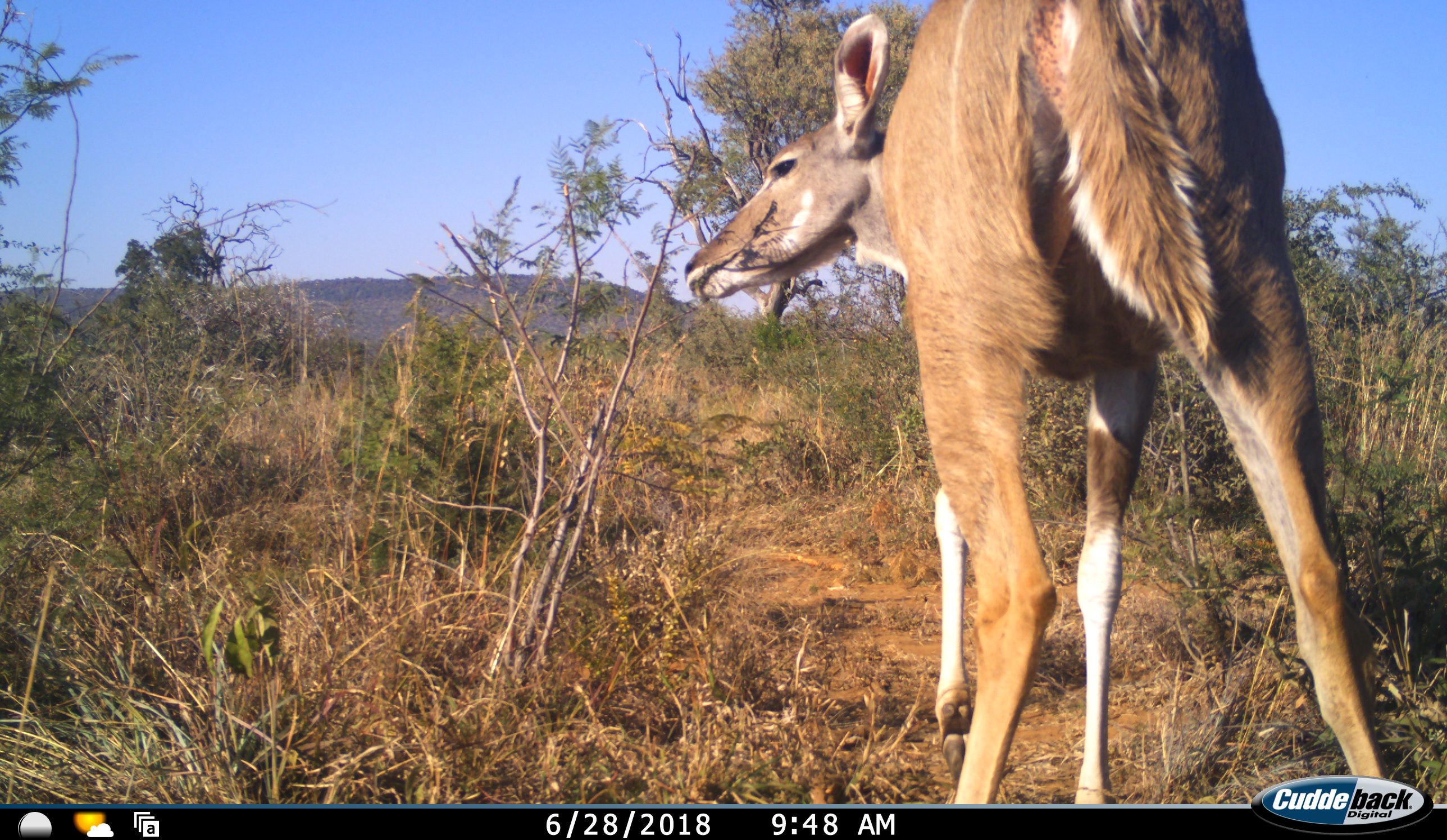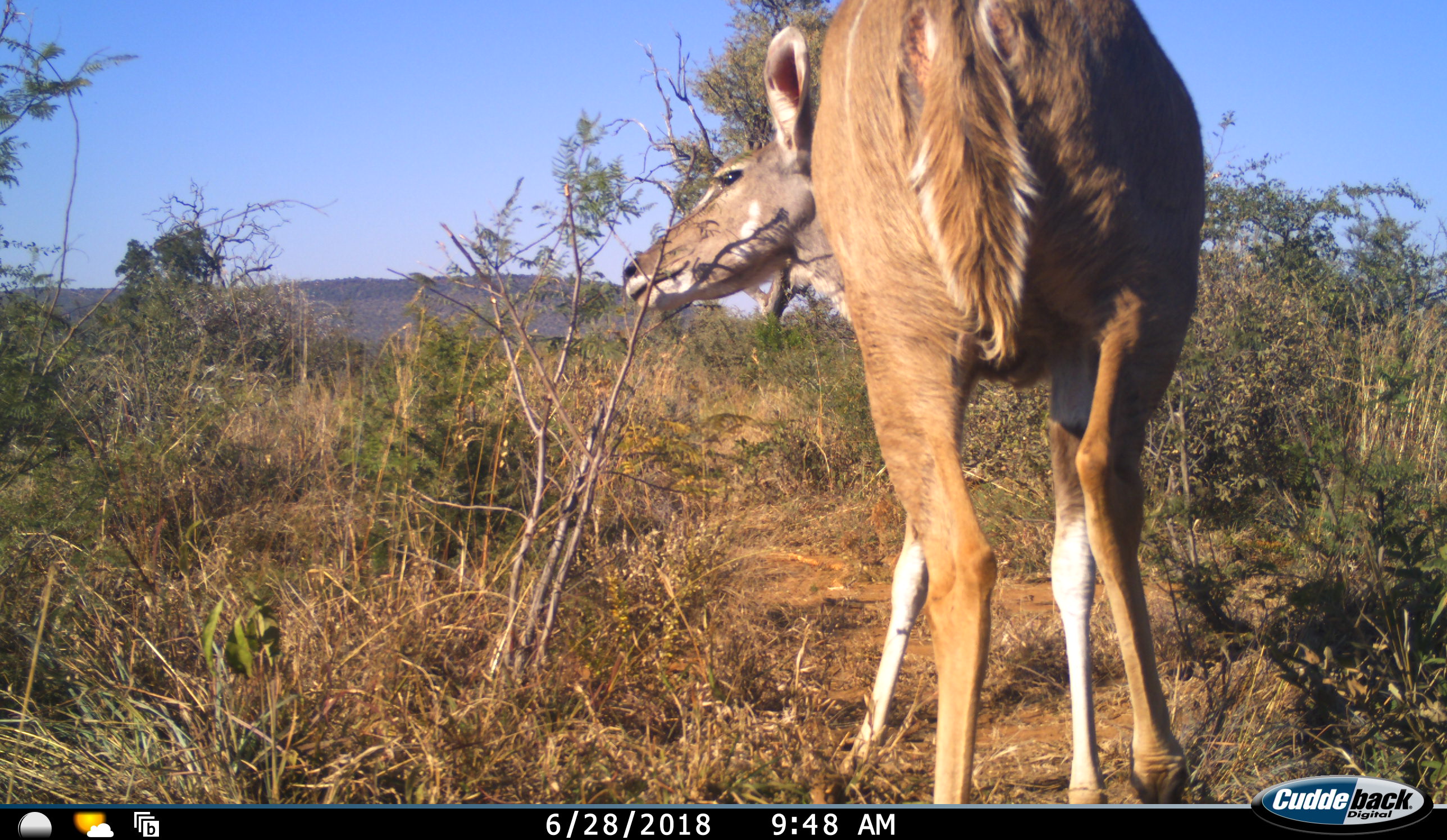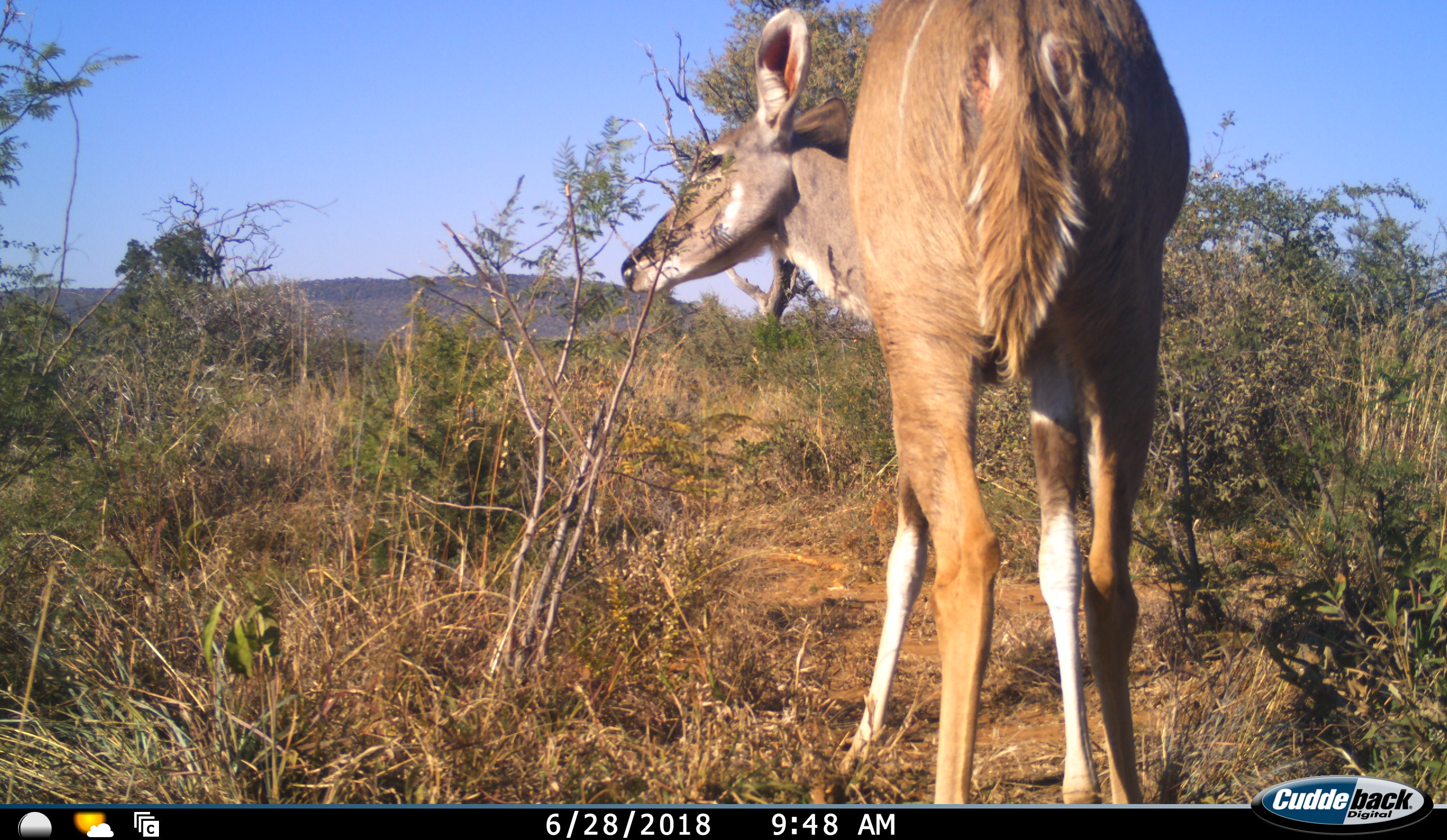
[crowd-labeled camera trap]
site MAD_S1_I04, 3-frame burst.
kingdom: Animalia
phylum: Chordata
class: Mammalia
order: Artiodactyla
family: Bovidae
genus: Tragelaphus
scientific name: Tragelaphus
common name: kudu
Kudu (Tragelaphus), count 1. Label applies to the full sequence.